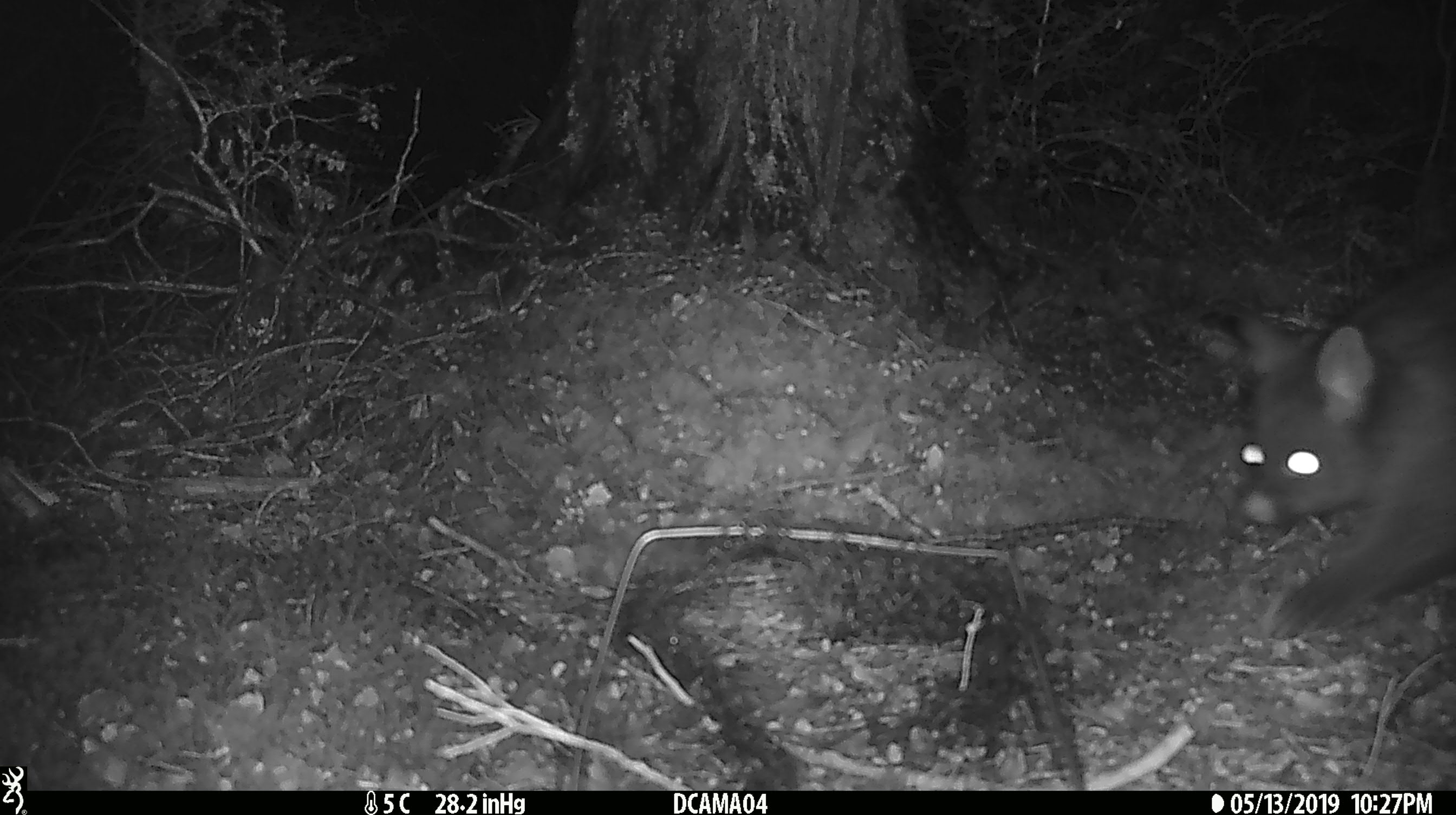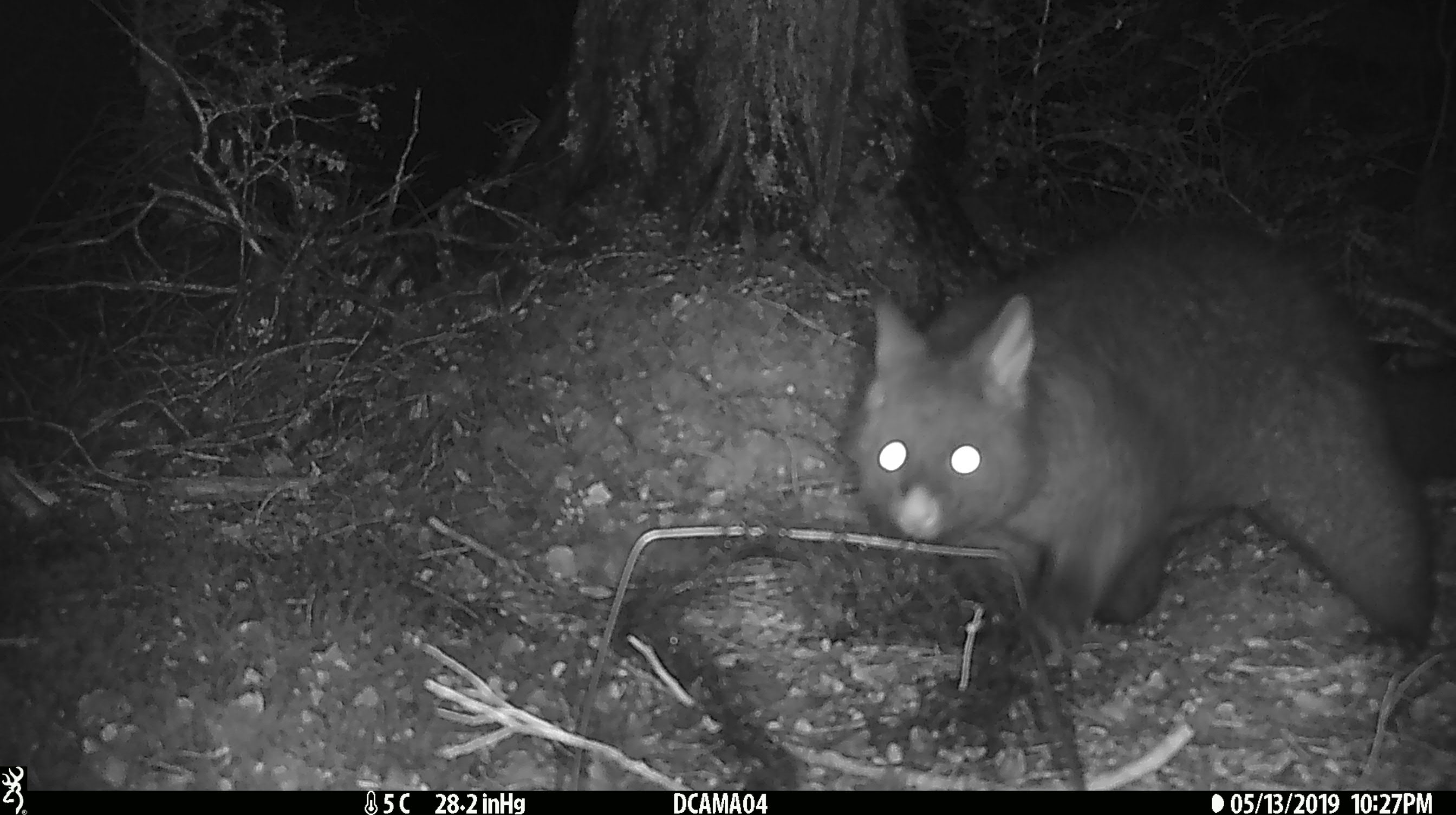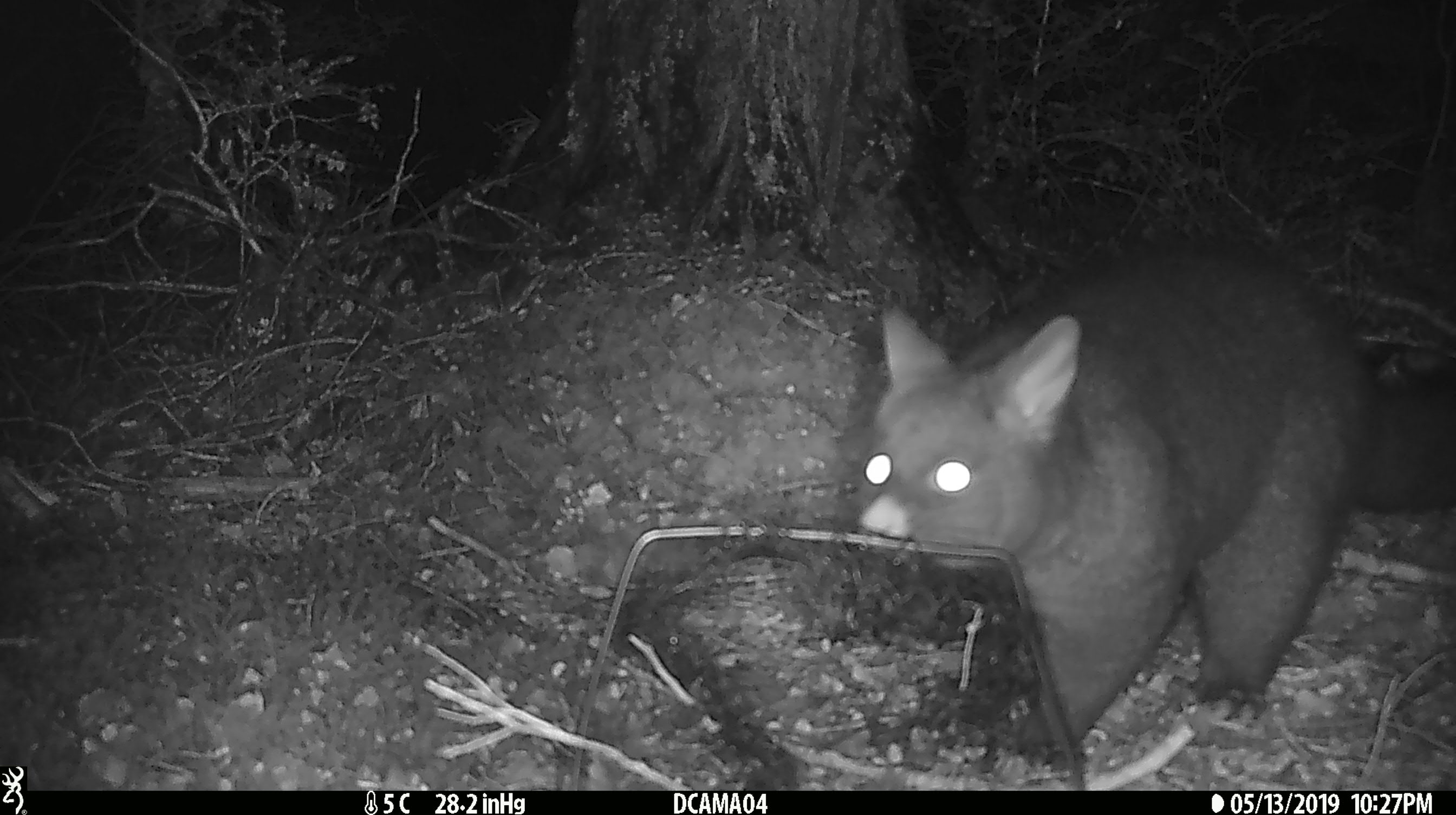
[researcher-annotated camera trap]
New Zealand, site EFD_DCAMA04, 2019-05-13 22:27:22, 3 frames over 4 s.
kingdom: Animalia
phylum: Chordata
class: Mammalia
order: Diprotodontia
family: Phalangeridae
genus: Trichosurus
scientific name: Trichosurus vulpecula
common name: common brushtail possum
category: possum